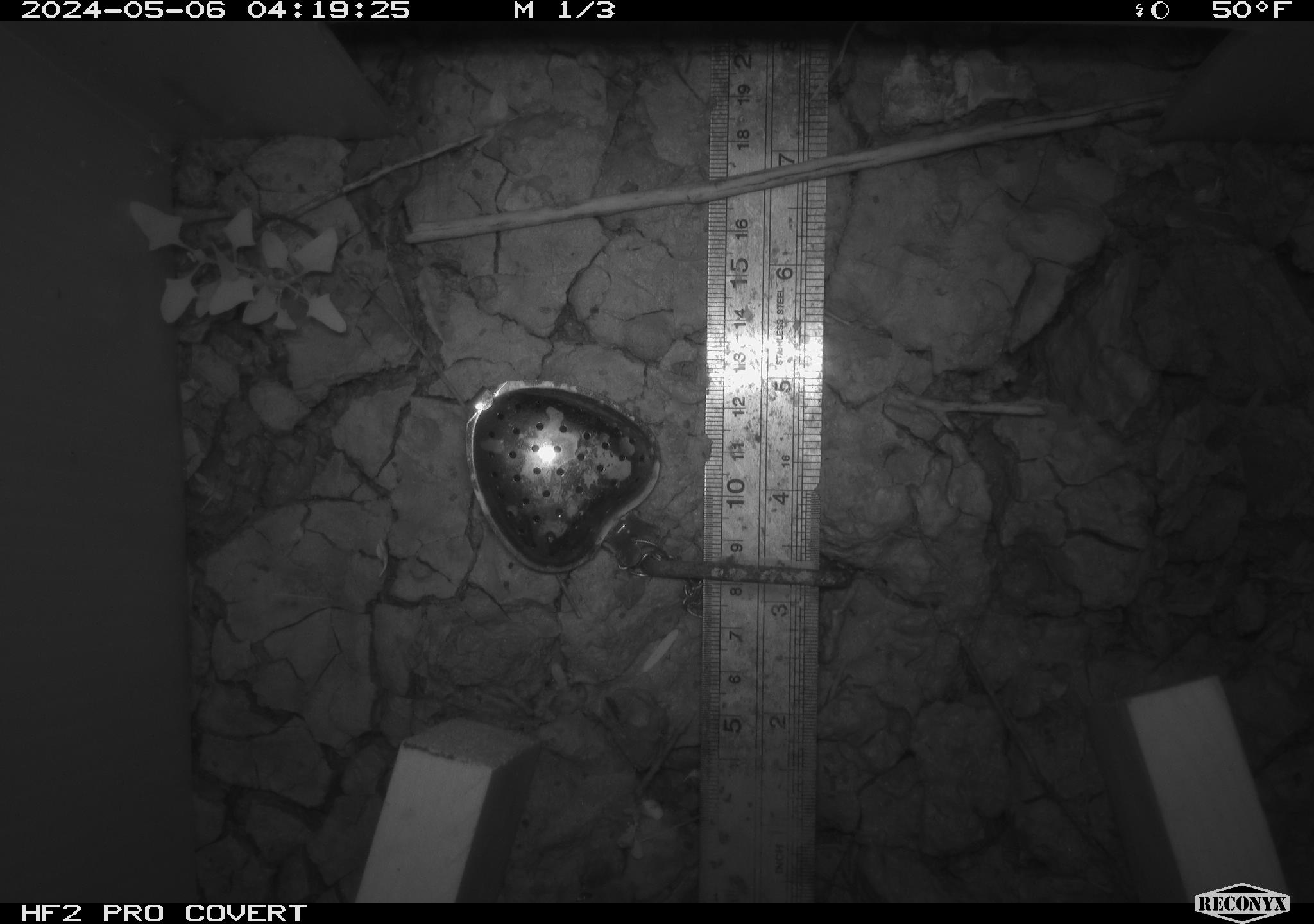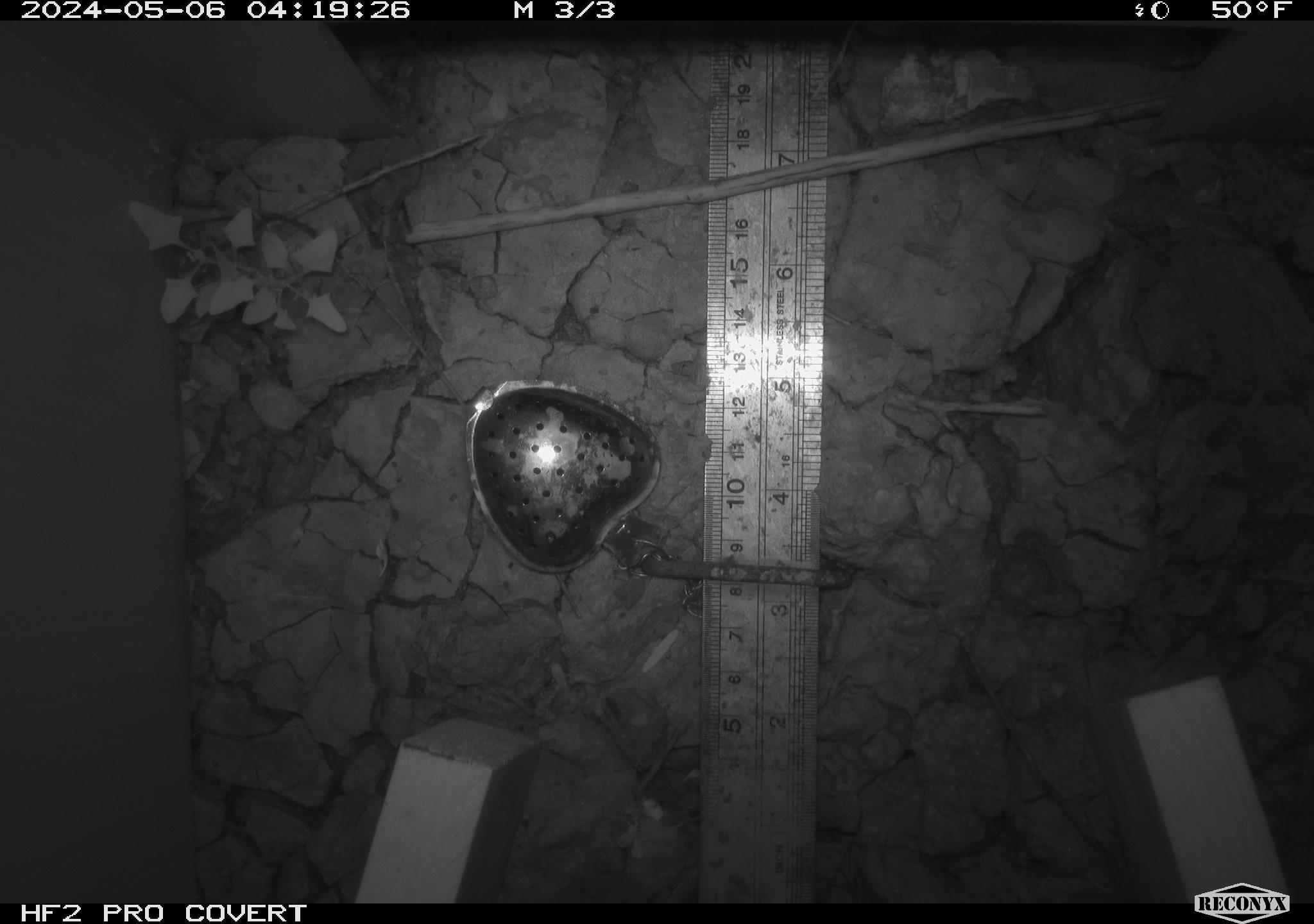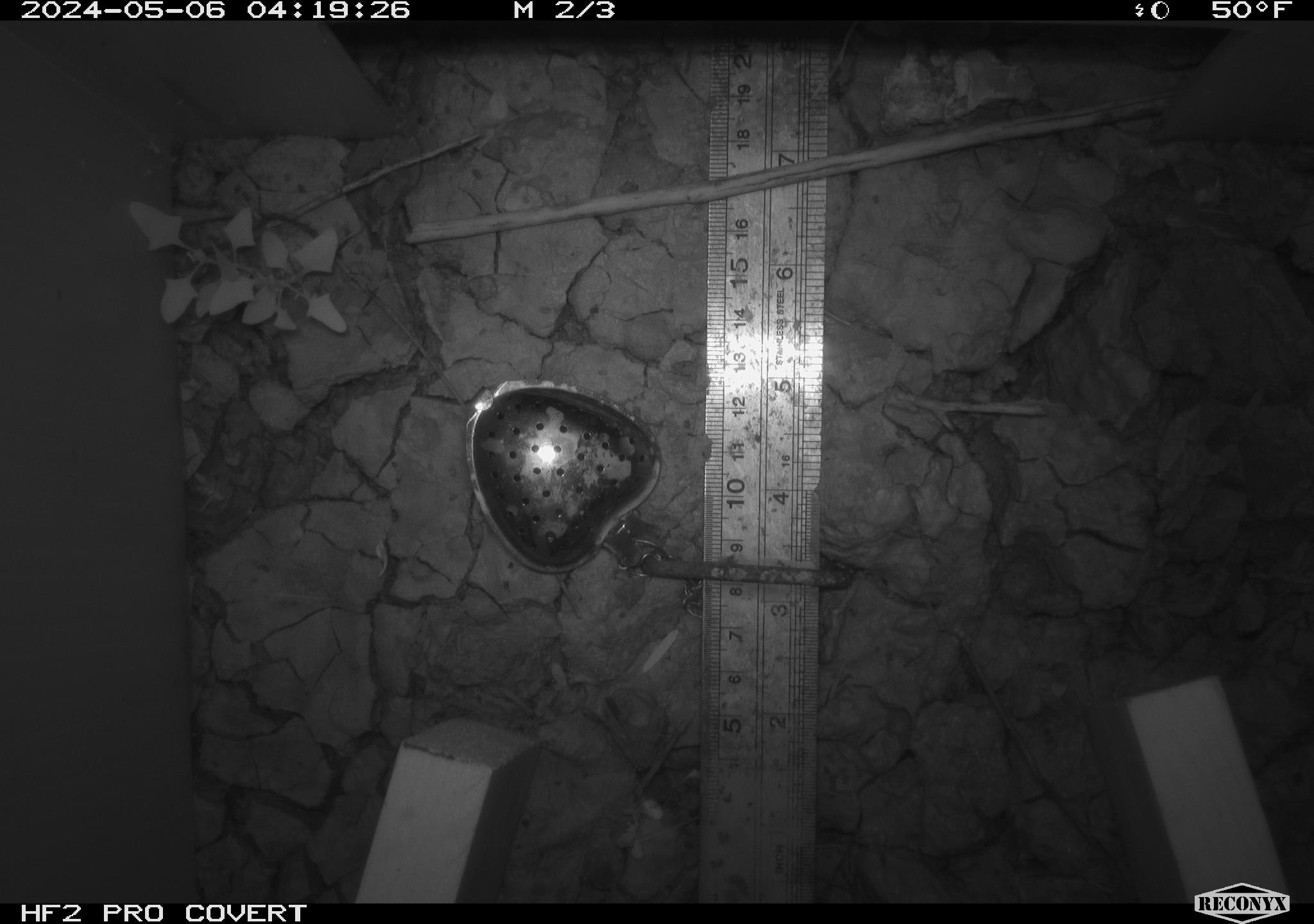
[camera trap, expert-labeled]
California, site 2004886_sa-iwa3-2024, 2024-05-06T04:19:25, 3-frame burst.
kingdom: Animalia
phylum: Chordata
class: Mammalia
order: Rodentia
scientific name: Rodentia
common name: mouse species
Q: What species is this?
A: Mouse species (Rodentia).